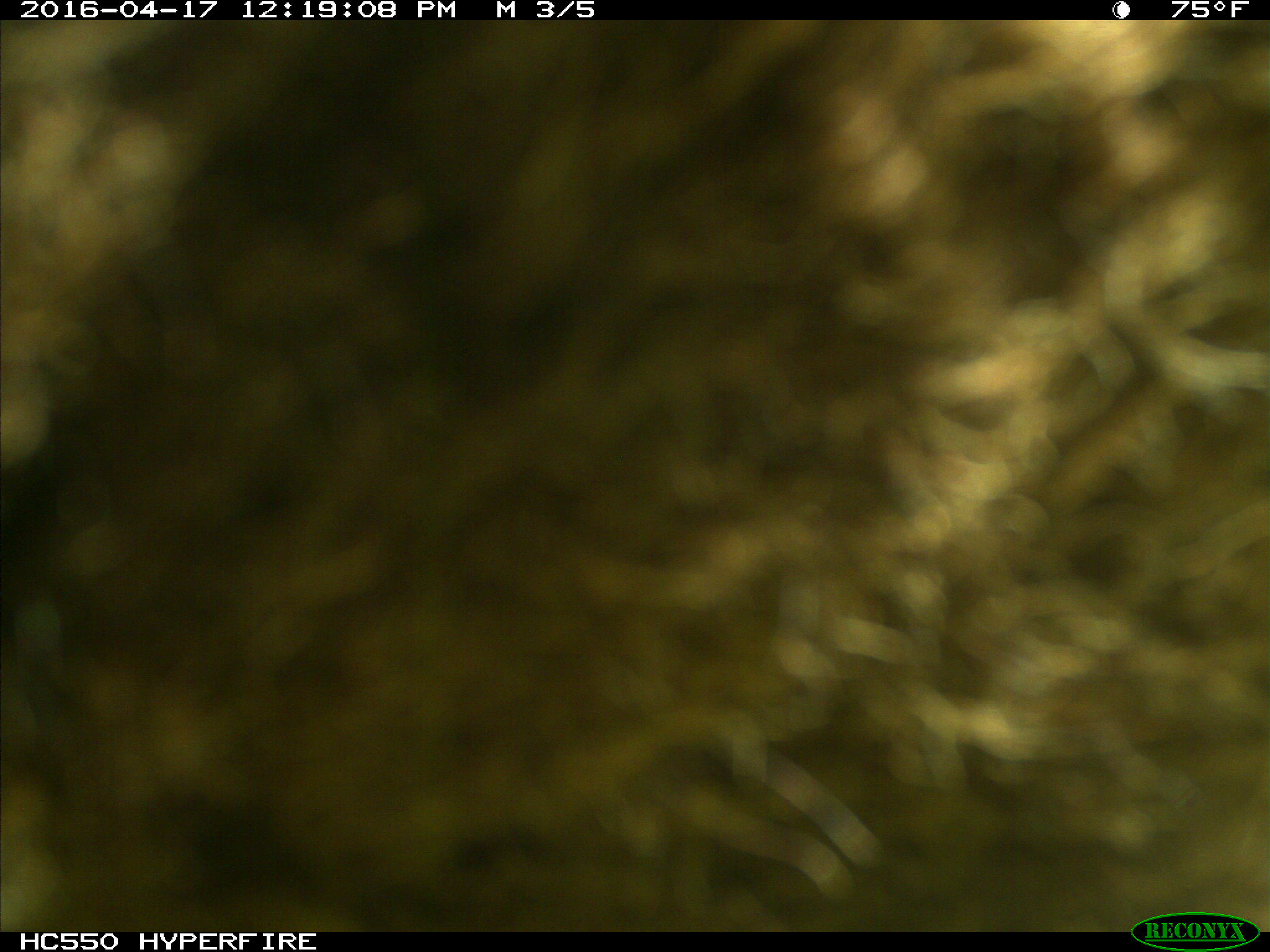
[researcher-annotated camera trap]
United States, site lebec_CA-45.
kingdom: Animalia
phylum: Chordata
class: Mammalia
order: Artiodactyla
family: Bovidae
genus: Bos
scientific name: Bos taurus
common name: domestic cow